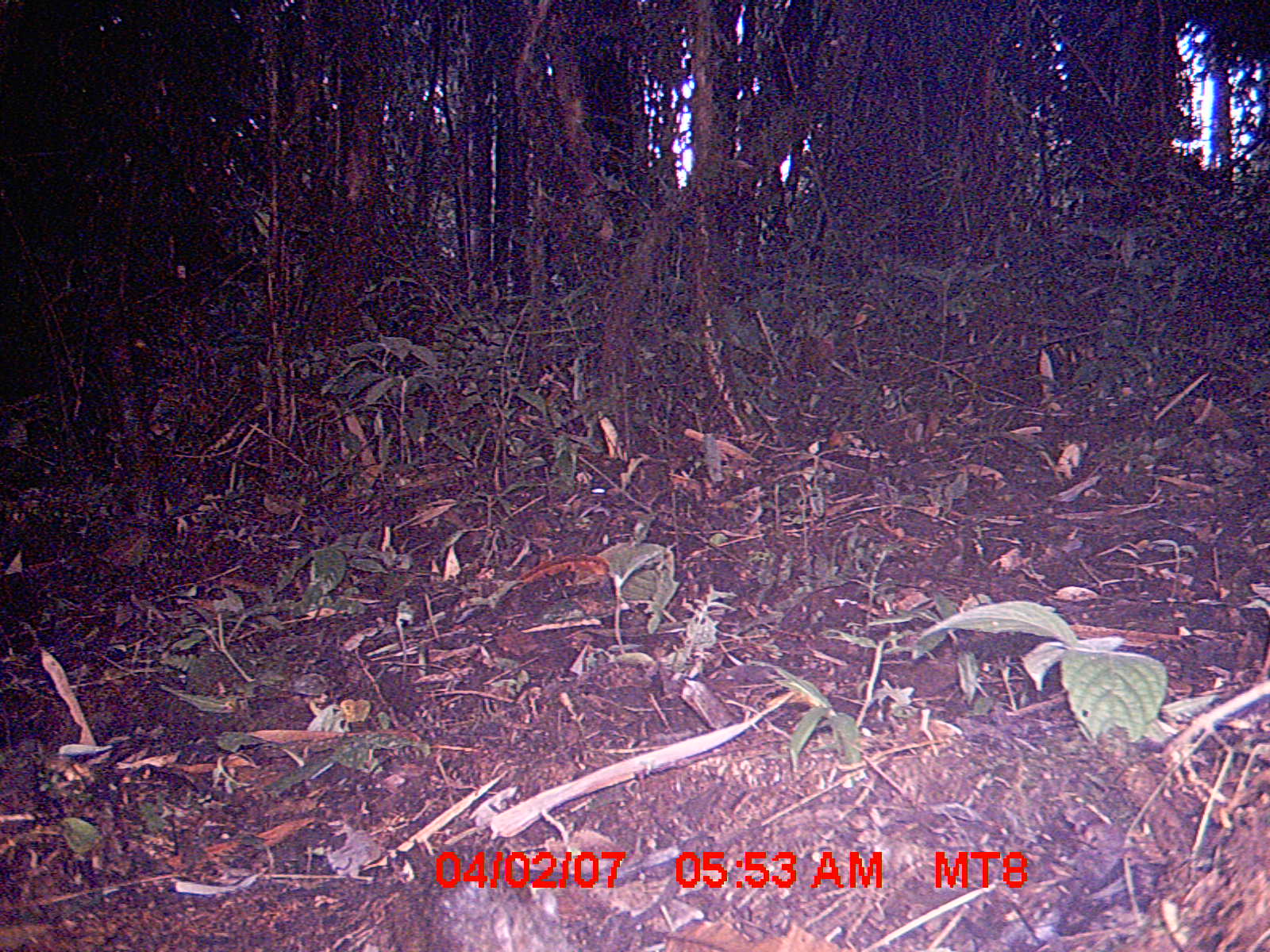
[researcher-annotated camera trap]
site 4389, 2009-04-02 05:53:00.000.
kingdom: Animalia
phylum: Chordata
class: Mammalia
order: Rodentia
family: Nesomyidae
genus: Nesomys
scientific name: Nesomys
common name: nesomys rodents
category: nesomys sp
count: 1